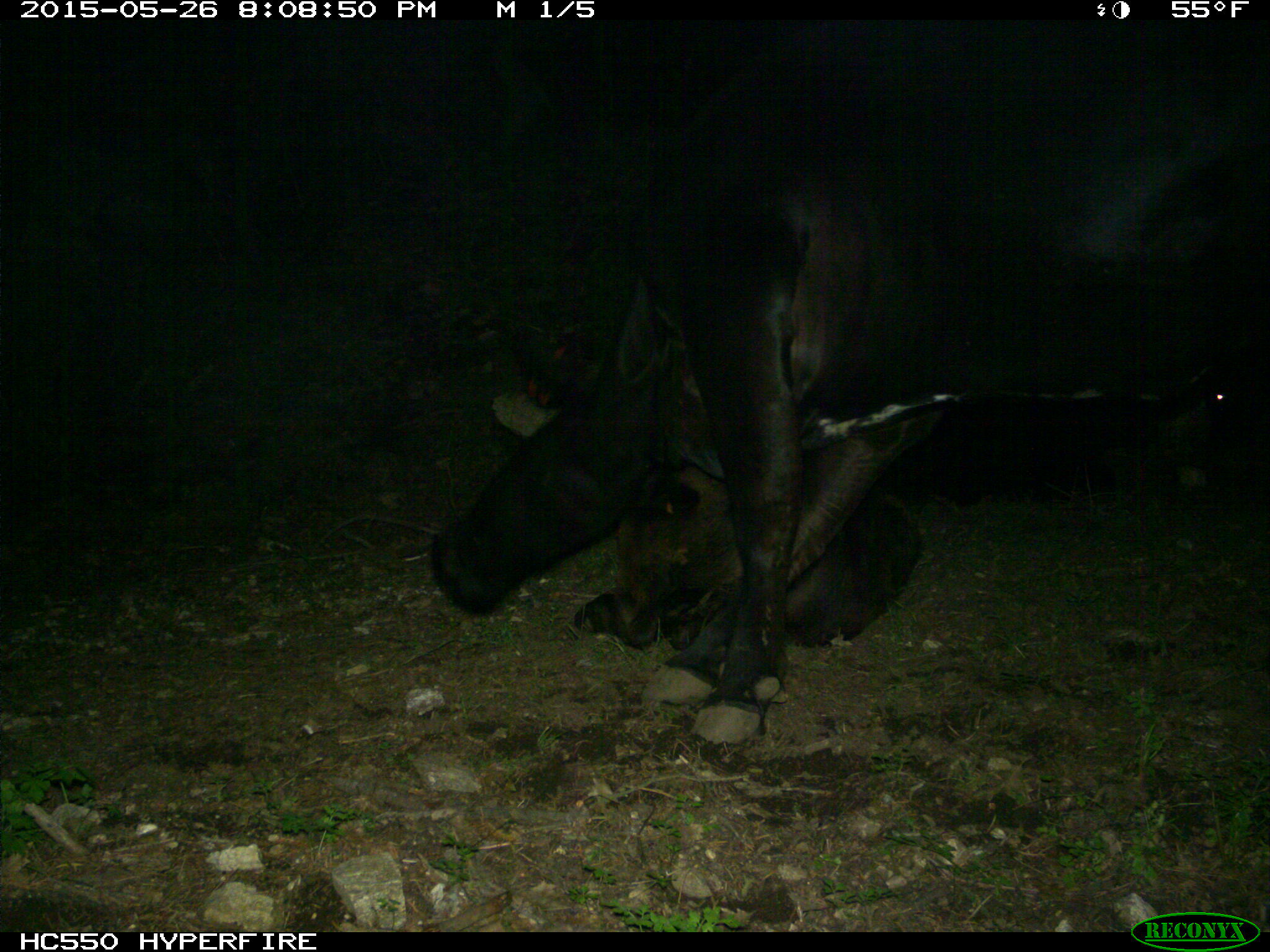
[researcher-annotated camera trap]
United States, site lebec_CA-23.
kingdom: Animalia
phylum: Chordata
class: Mammalia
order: Artiodactyla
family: Bovidae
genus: Bos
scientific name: Bos taurus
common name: domestic cow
Bos taurus (domestic cow).